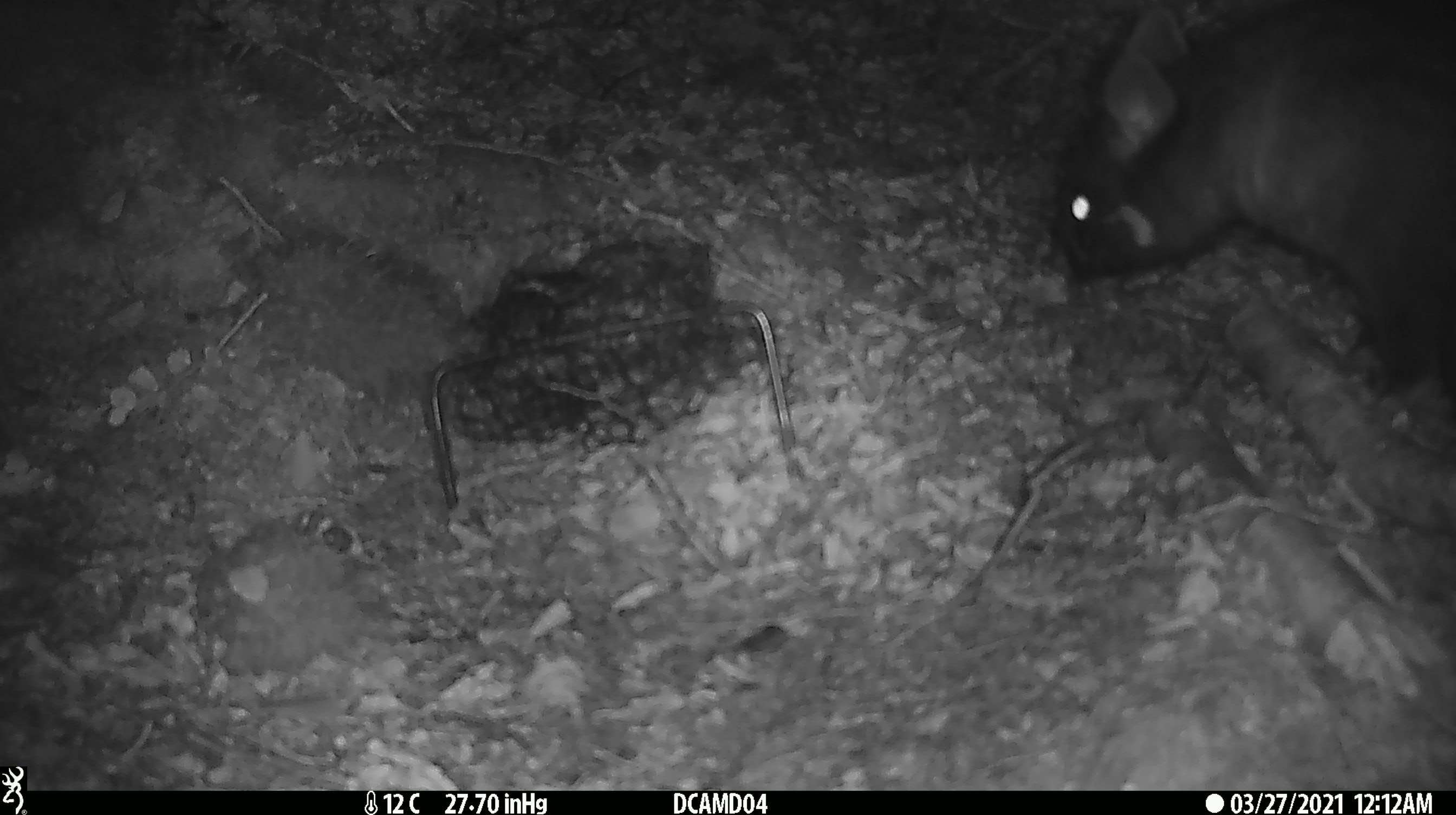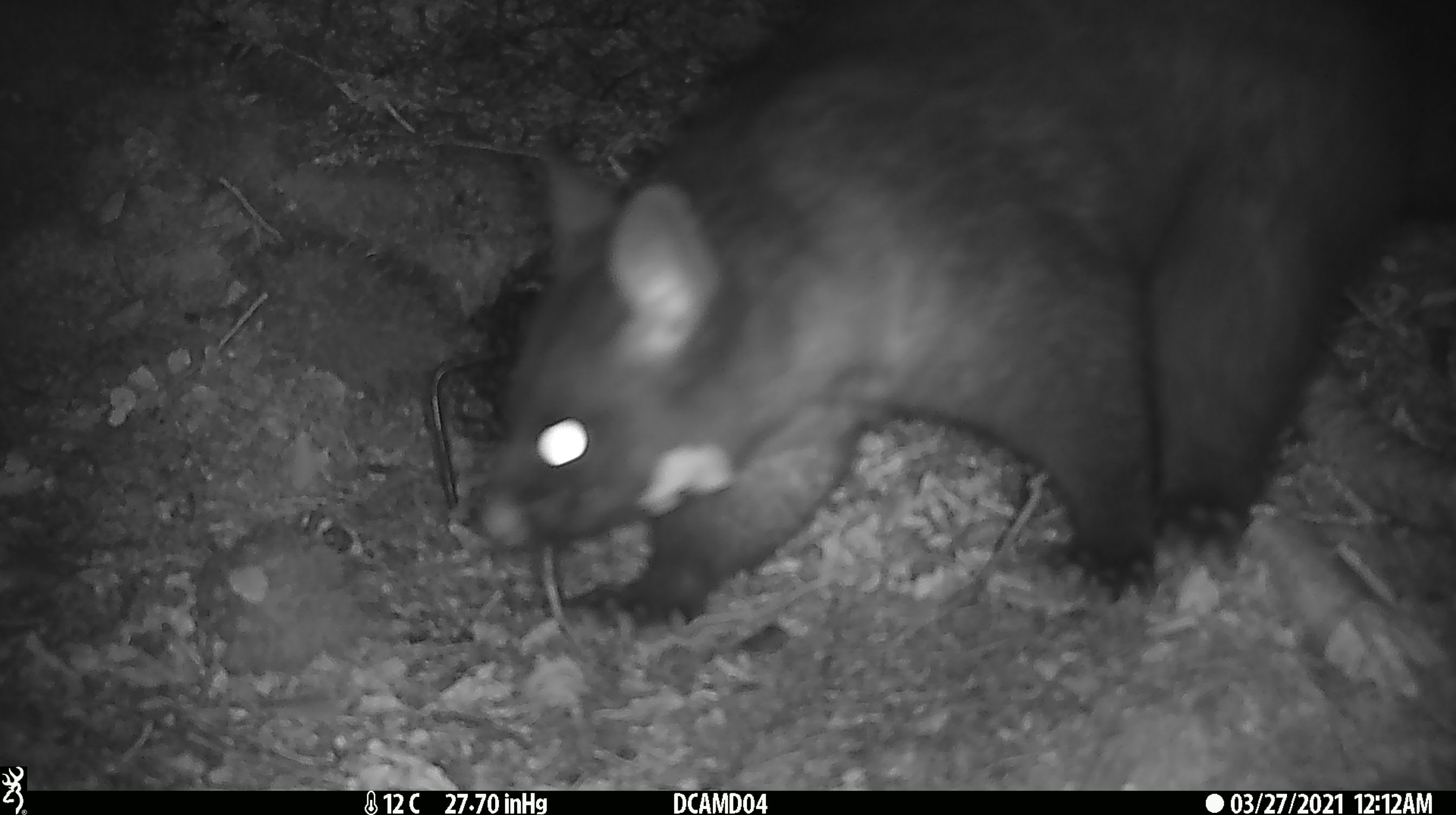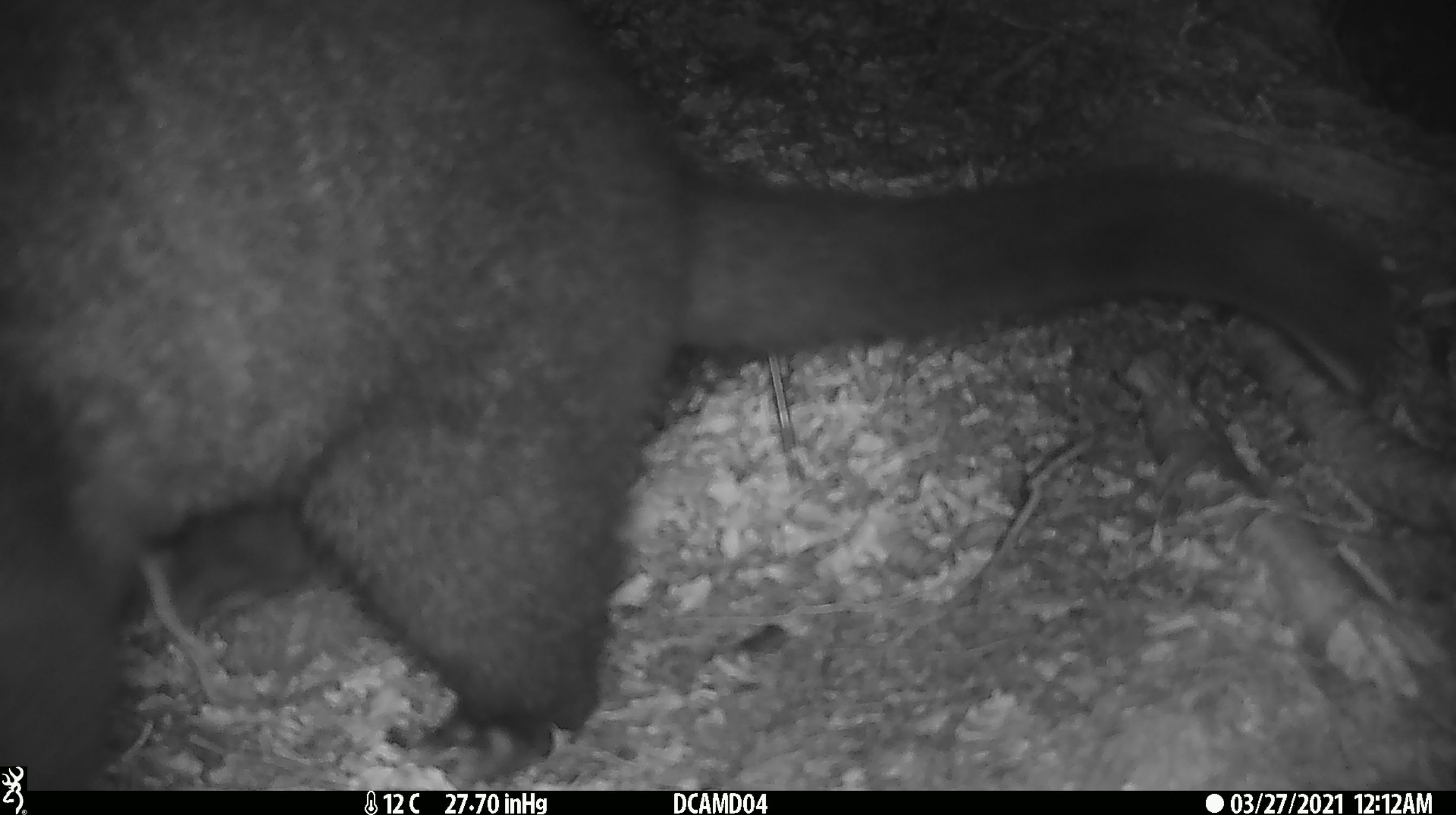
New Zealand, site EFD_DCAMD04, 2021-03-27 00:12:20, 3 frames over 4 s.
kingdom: Animalia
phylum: Chordata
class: Mammalia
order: Diprotodontia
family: Phalangeridae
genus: Trichosurus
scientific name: Trichosurus vulpecula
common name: common brushtail possum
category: possum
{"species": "possum (common brushtail possum) (Trichosurus vulpecula)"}